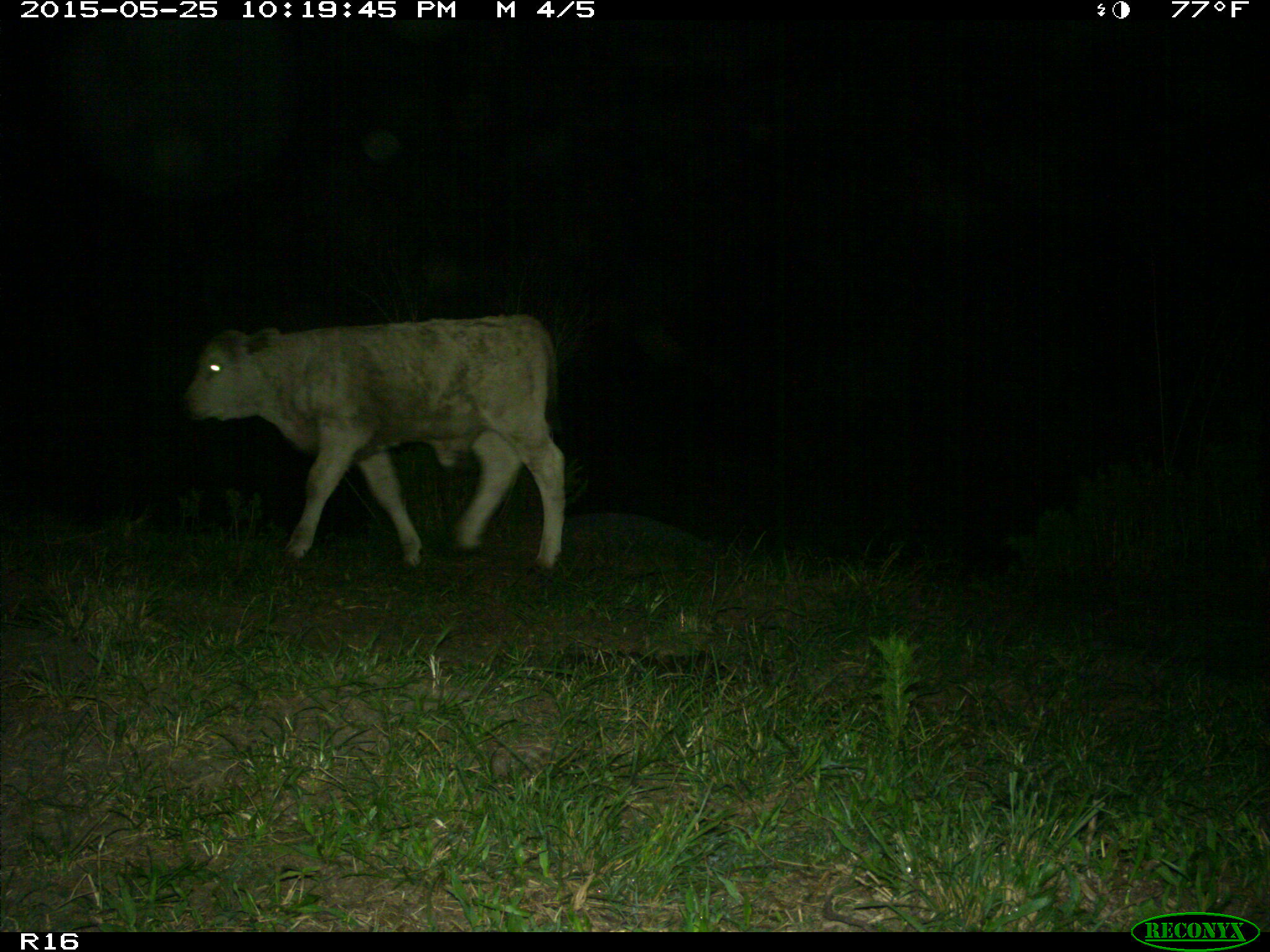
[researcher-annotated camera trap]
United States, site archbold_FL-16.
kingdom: Animalia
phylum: Chordata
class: Mammalia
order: Artiodactyla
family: Bovidae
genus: Bos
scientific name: Bos taurus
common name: domestic cow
Bos taurus (domestic cow).